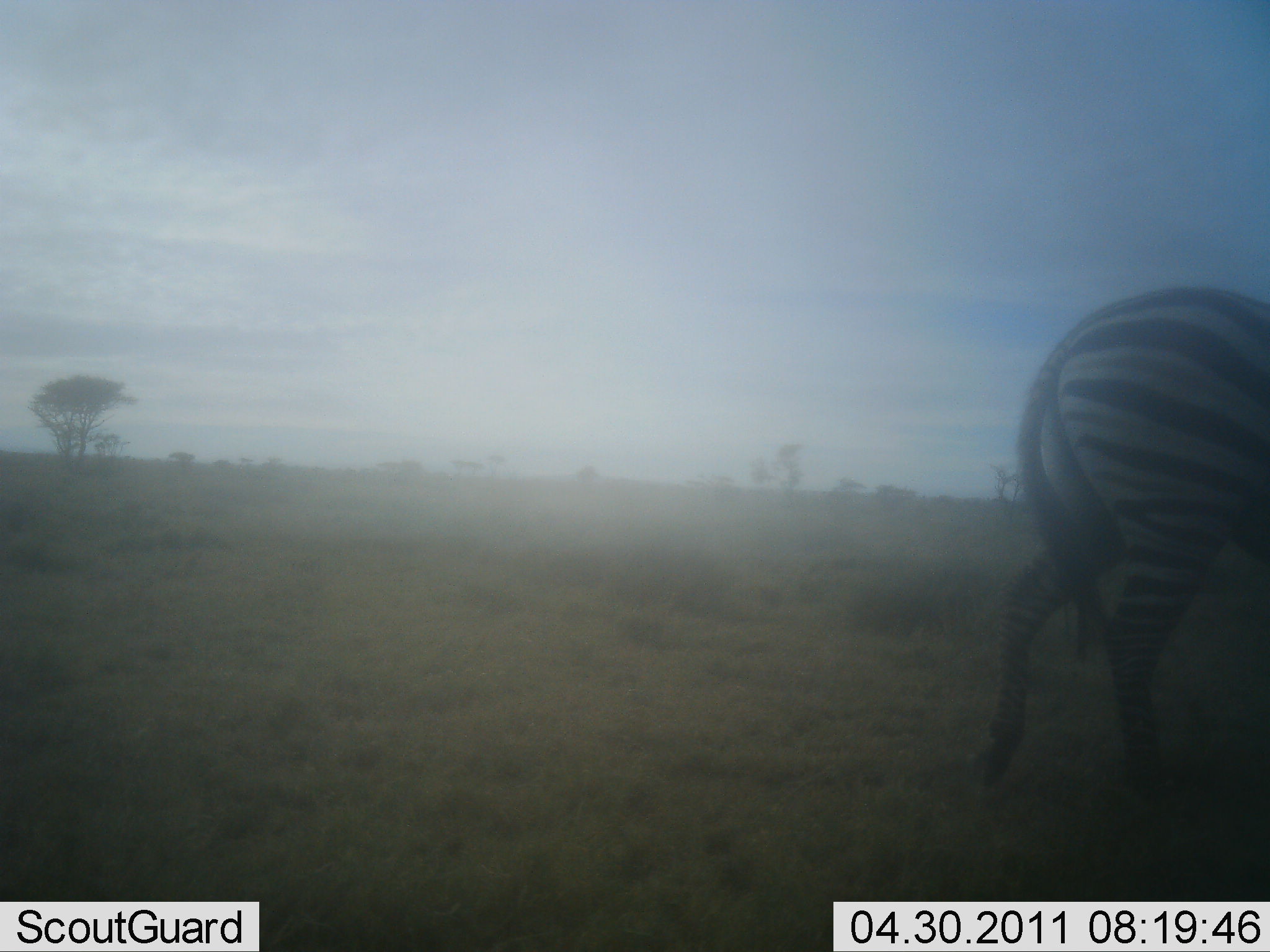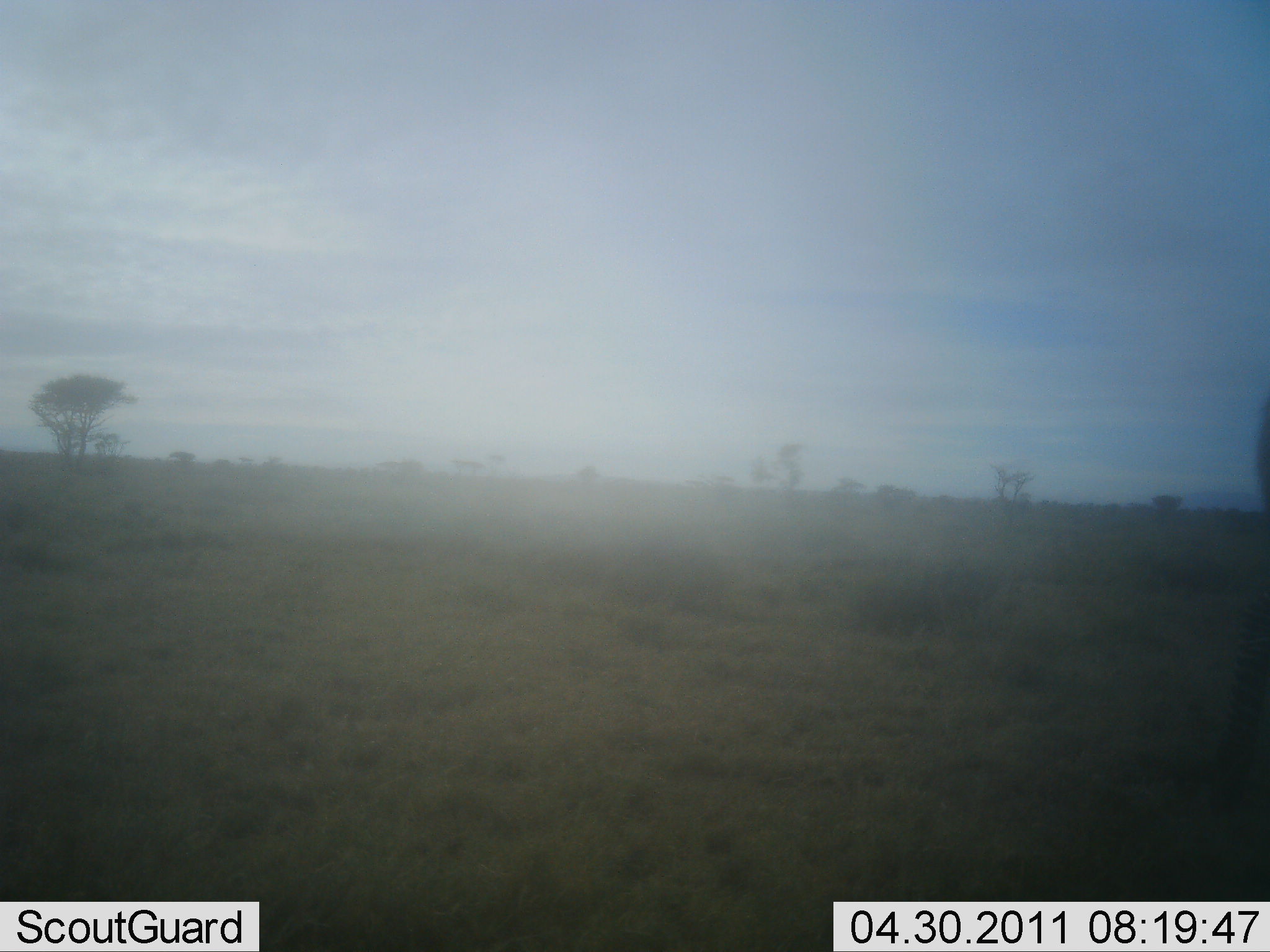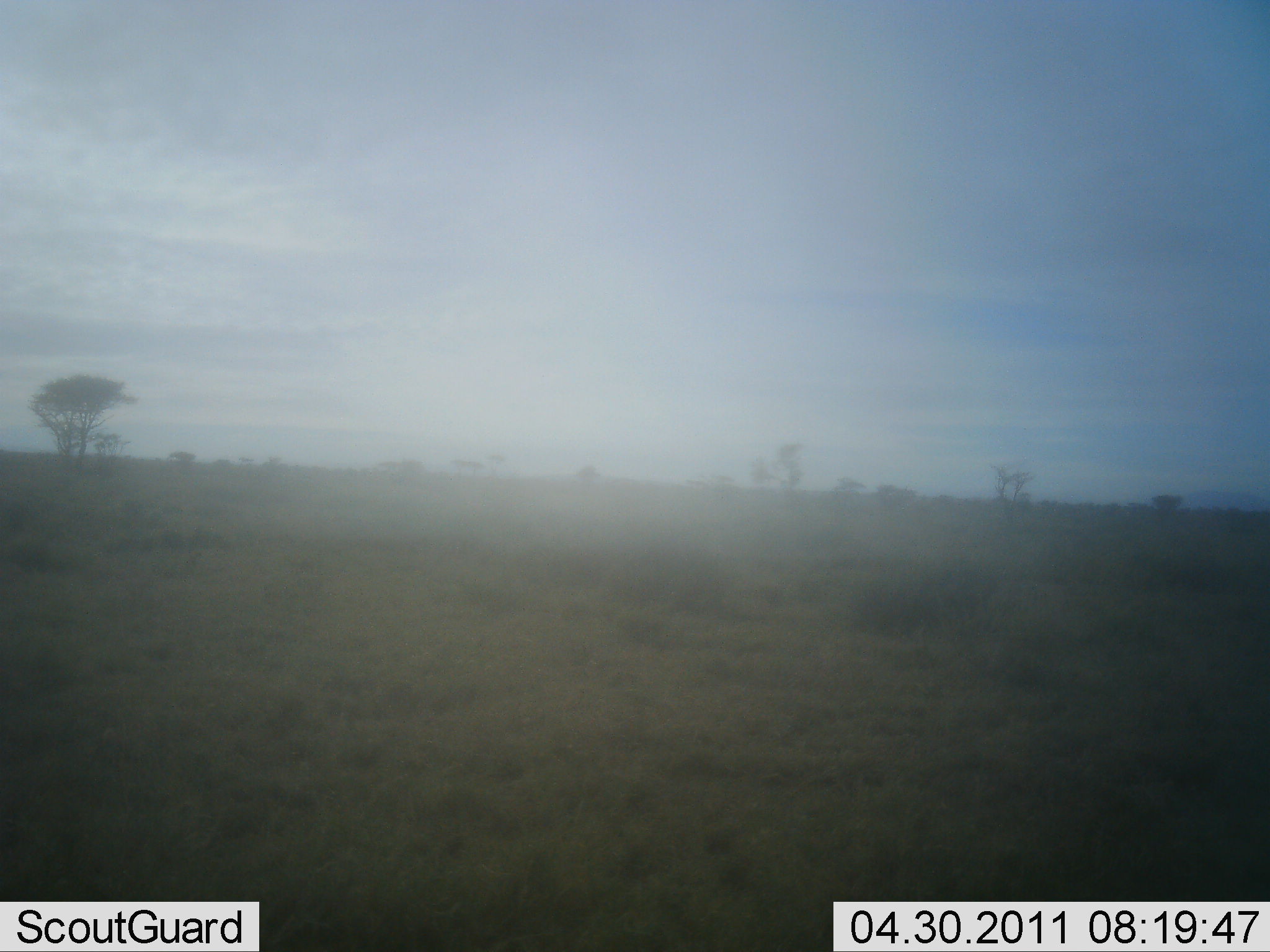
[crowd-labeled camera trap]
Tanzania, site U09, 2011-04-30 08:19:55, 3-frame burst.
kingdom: Animalia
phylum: Chordata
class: Mammalia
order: Perissodactyla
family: Equidae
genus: Equus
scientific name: Equus quagga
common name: plains zebra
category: zebra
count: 1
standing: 9%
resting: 0%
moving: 91%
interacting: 0%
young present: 0%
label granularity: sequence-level